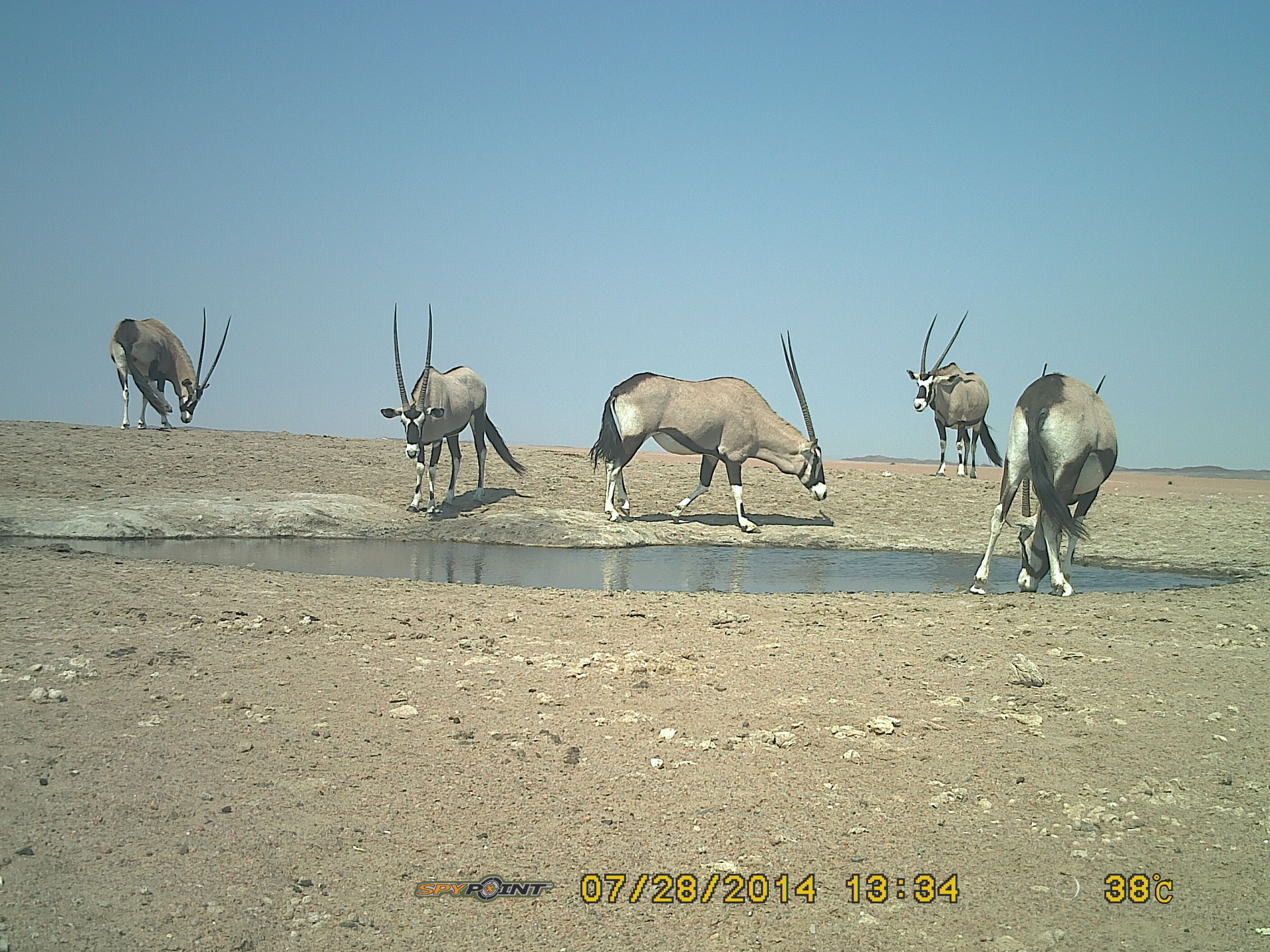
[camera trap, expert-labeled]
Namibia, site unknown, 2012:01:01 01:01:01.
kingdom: Animalia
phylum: Chordata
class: Mammalia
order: Artiodactyla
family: Bovidae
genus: Oryx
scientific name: Oryx gazella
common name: gemsbok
Oryx gazella (gemsbok).